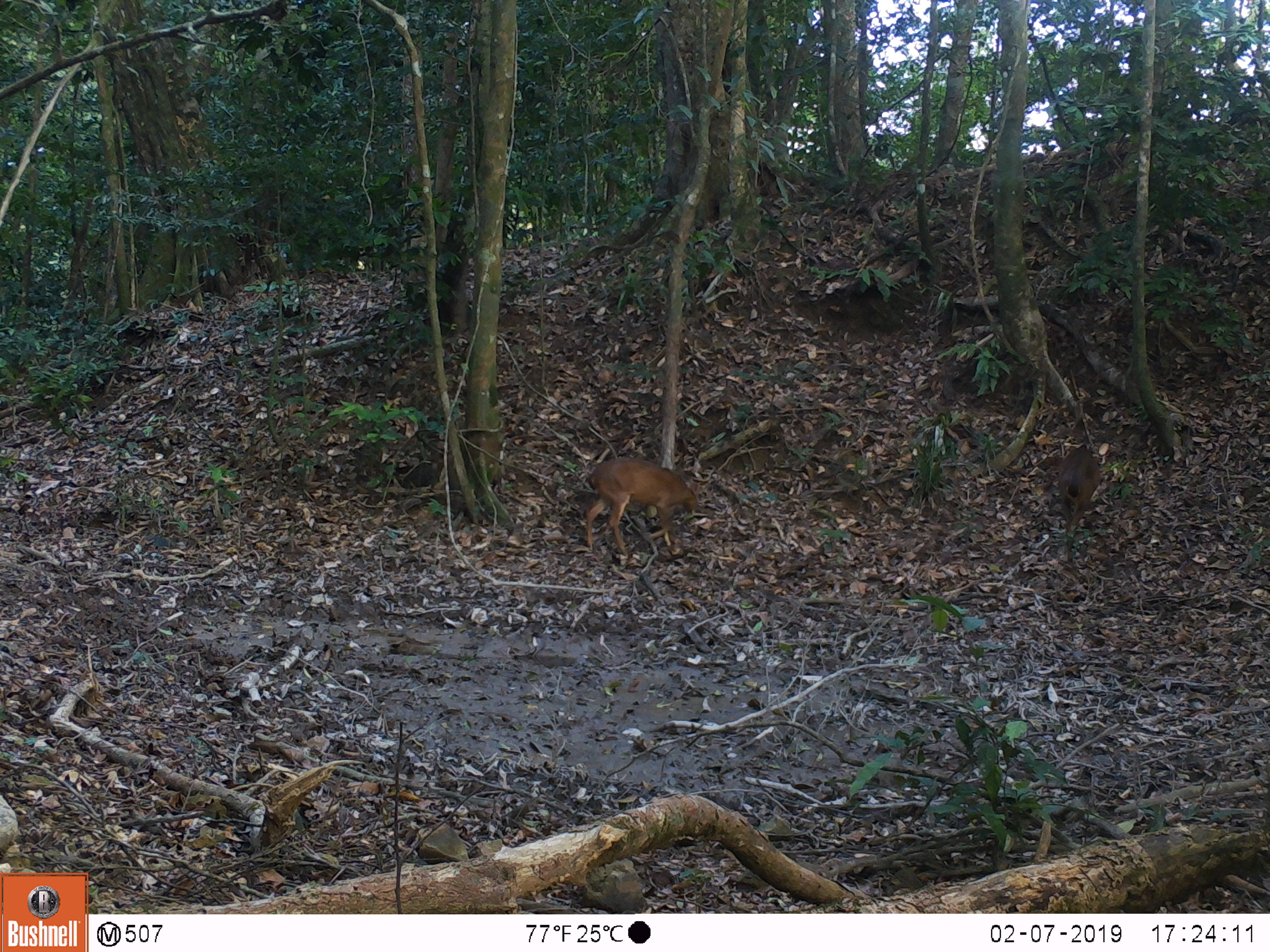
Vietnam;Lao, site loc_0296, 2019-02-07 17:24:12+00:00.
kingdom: Animalia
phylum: Chordata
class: Mammalia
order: Artiodactyla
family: Cervidae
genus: Muntiacus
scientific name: Muntiacus vuquangensis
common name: large-antlered muntjac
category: large antlered muntjac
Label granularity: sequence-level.